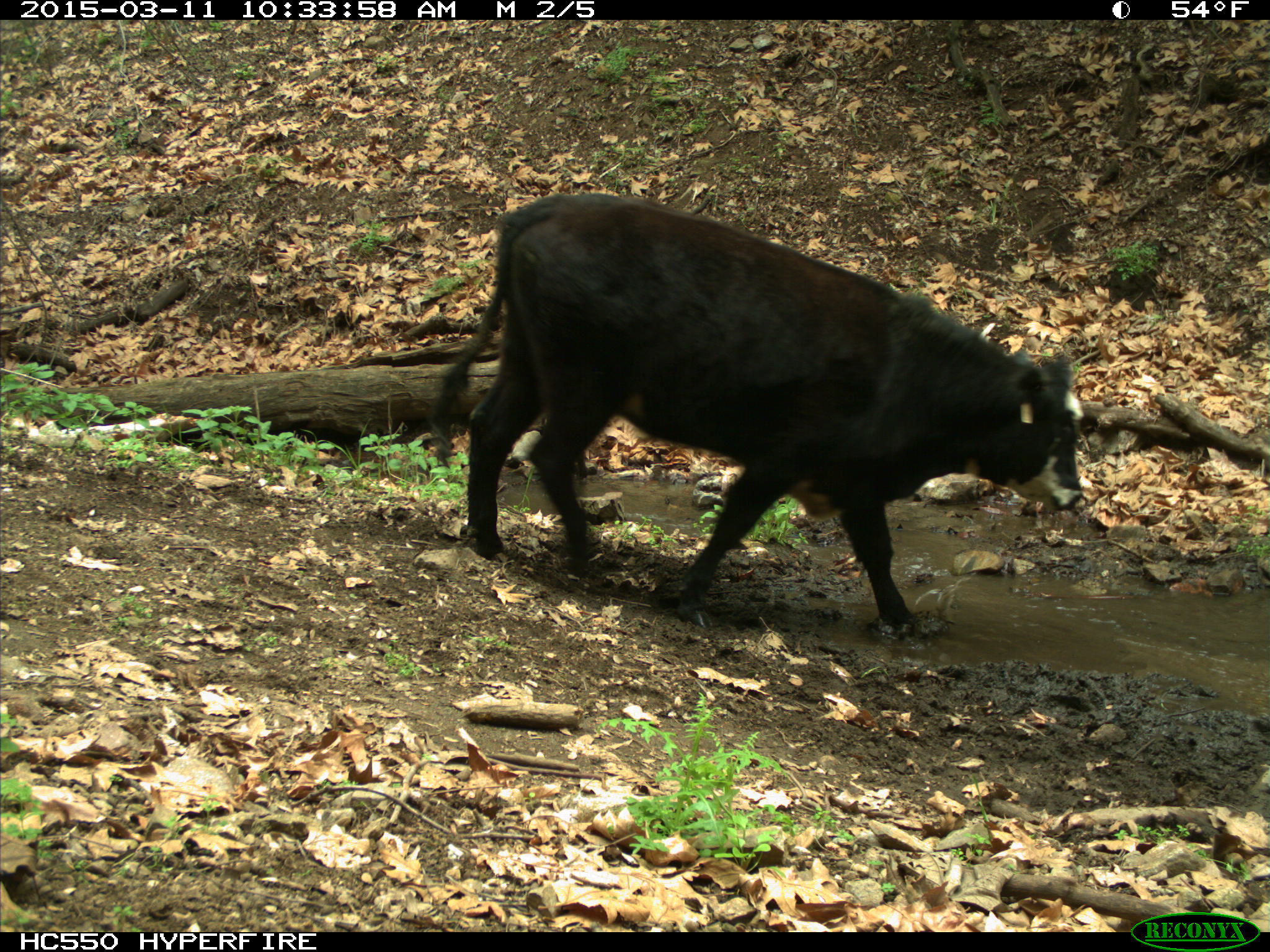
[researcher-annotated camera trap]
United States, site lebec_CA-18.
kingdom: Animalia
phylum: Chordata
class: Mammalia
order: Artiodactyla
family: Bovidae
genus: Bos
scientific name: Bos taurus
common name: domestic cow